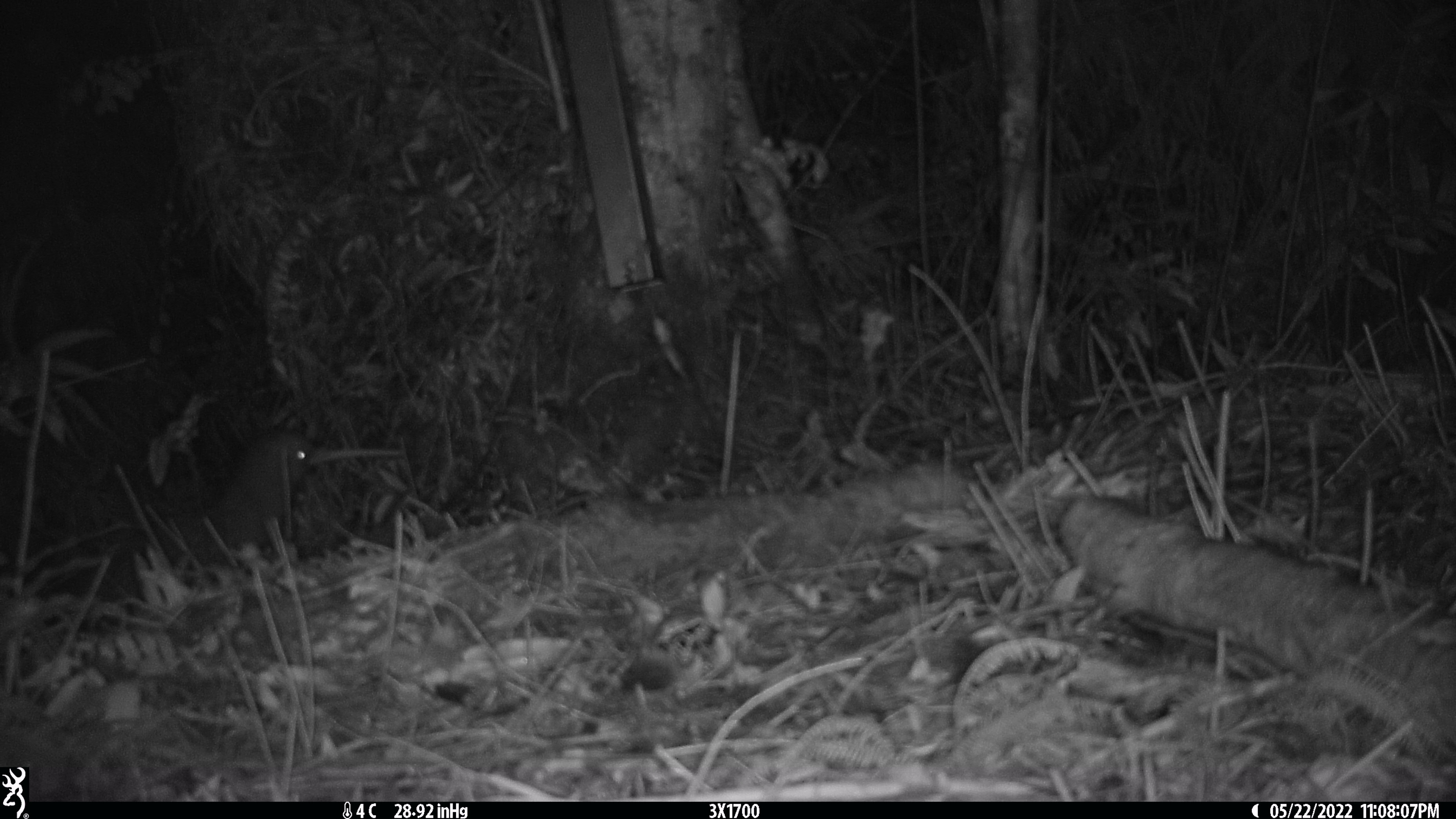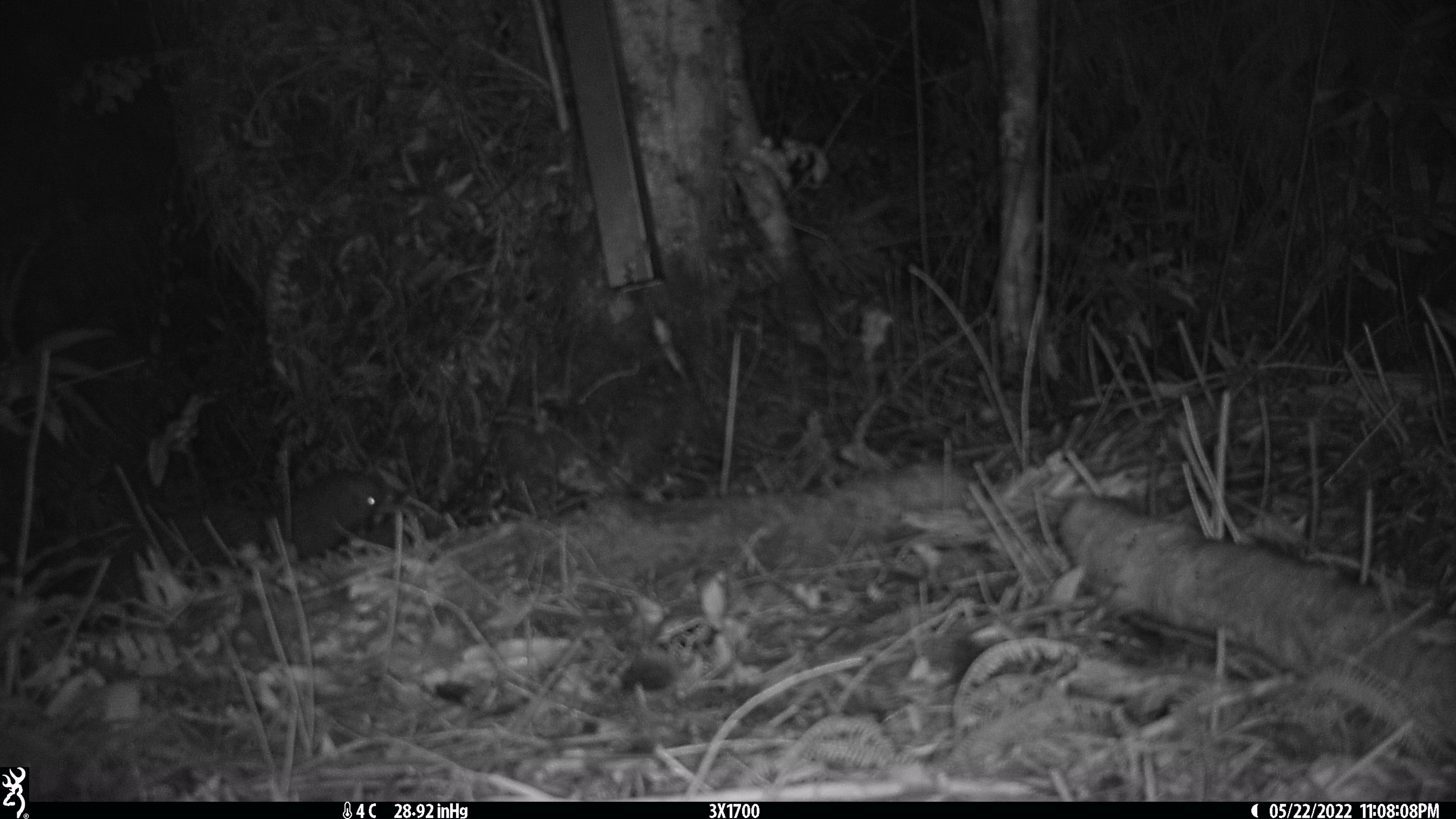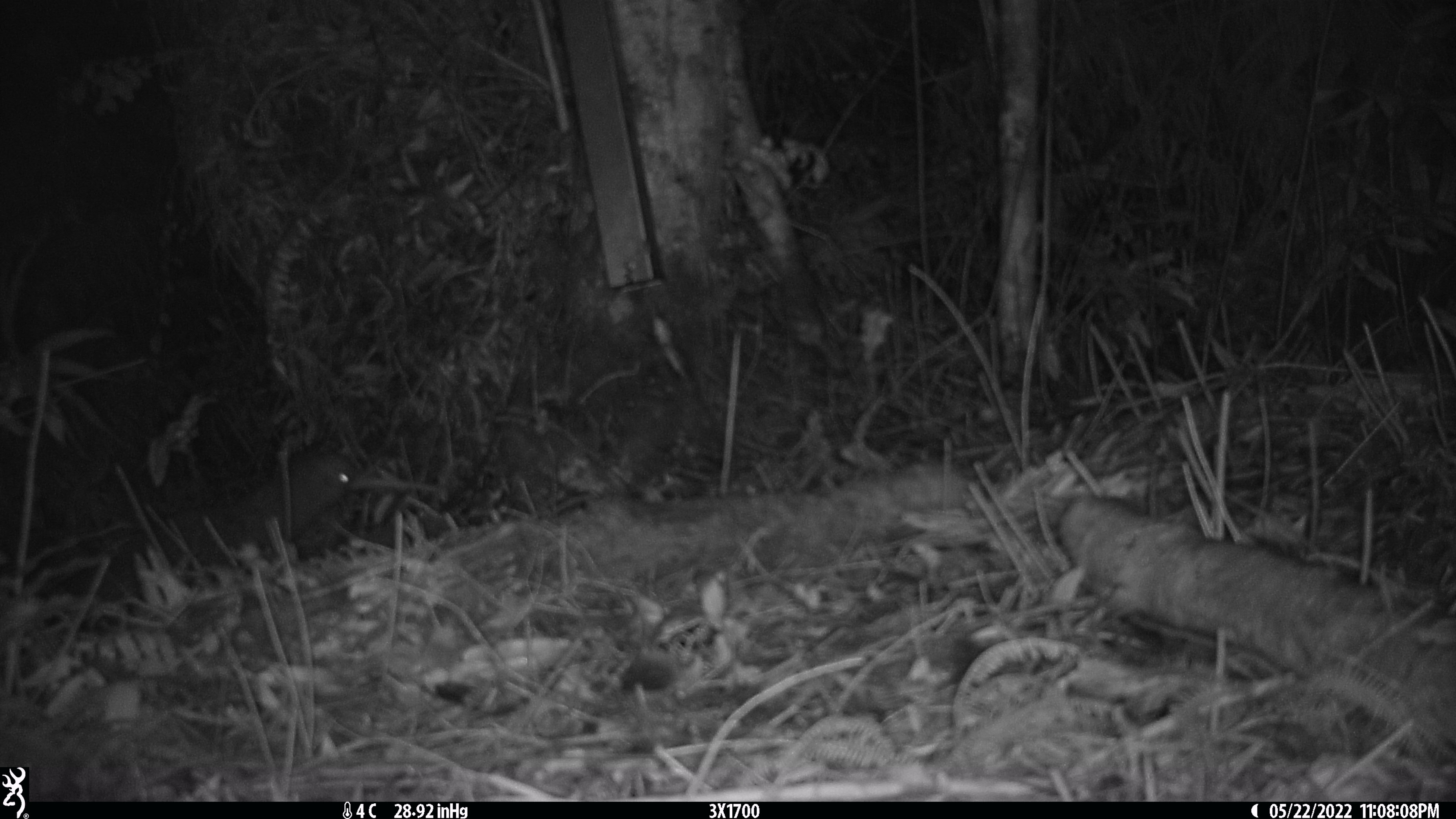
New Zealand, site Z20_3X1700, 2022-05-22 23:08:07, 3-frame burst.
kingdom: Animalia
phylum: Chordata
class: Aves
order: Apterygiformes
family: Apterygidae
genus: Apteryx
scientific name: Apteryx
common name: kiwi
Kiwi (Apteryx).